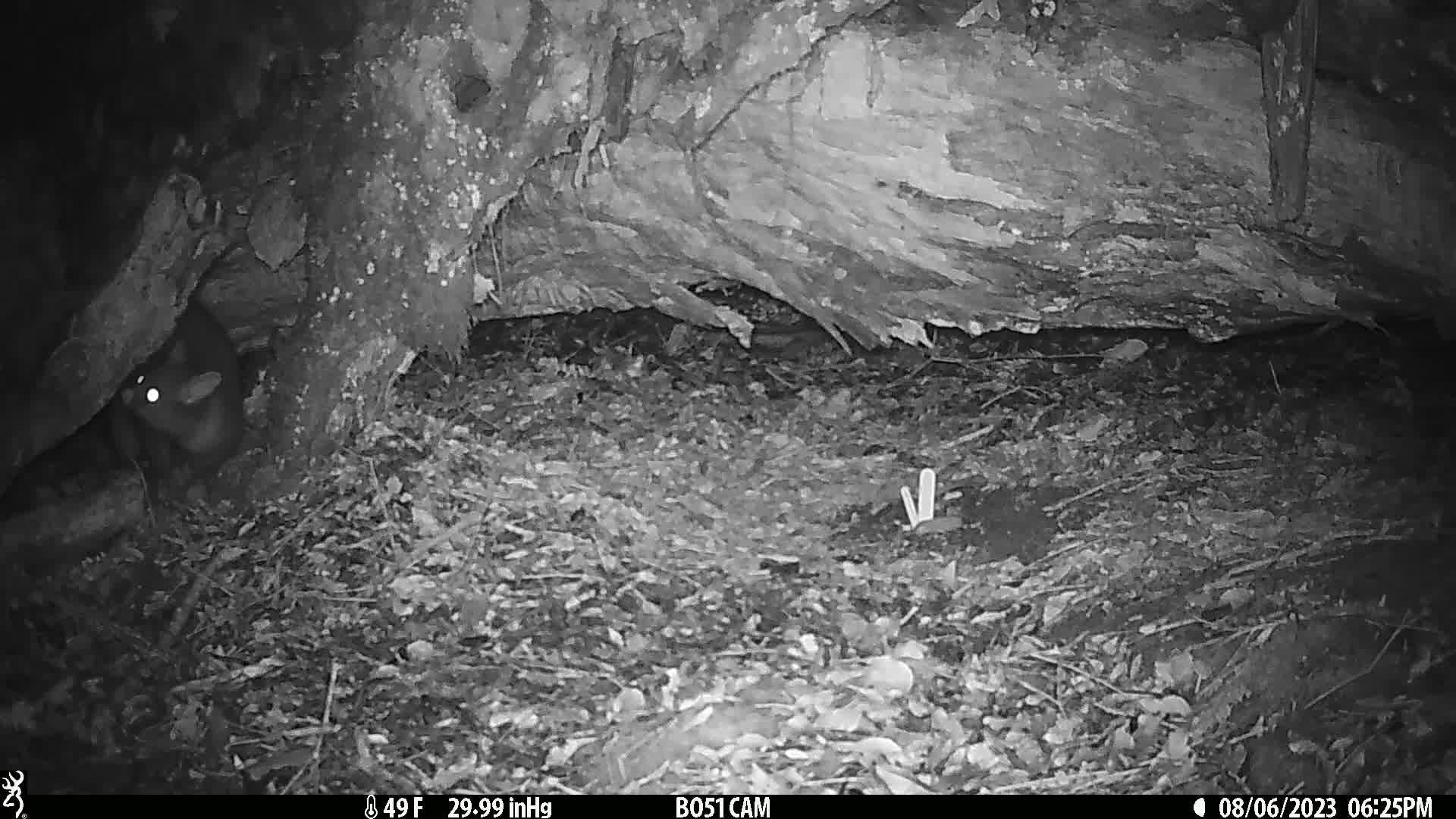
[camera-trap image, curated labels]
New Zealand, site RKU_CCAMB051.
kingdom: Animalia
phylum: Chordata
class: Mammalia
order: Diprotodontia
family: Phalangeridae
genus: Trichosurus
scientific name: Trichosurus vulpecula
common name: common brushtail possum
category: possum